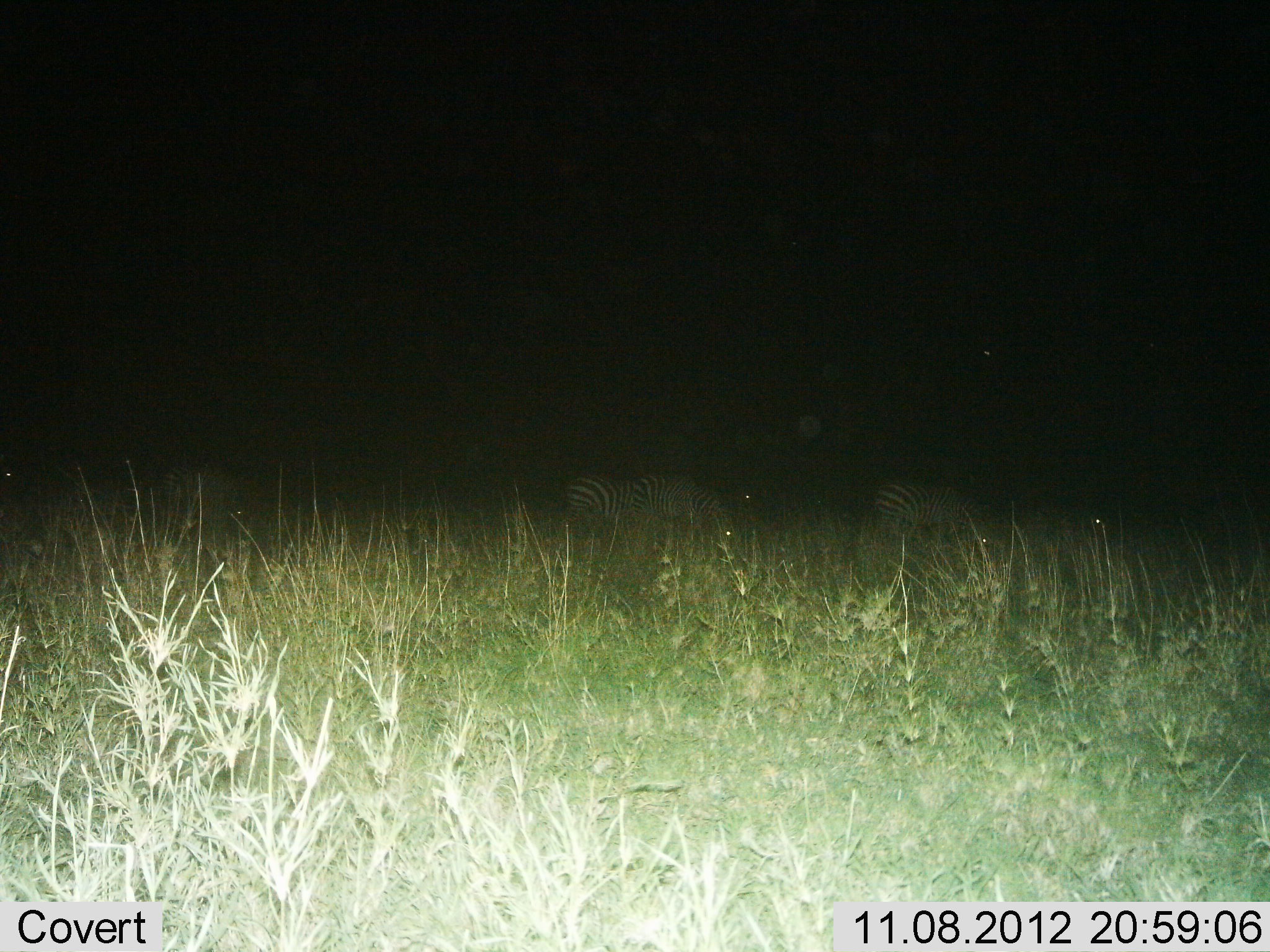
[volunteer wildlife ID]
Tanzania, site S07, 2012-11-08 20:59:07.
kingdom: Animalia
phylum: Chordata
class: Mammalia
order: Perissodactyla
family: Equidae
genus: Equus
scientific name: Equus quagga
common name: plains zebra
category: zebra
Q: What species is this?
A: Zebra (plains zebra) (Equus quagga).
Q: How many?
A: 3.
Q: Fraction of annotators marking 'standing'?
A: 10%.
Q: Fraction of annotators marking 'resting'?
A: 10%.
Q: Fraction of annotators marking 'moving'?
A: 0%.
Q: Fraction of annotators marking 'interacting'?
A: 0%.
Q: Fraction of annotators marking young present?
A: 0%.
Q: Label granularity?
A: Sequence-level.